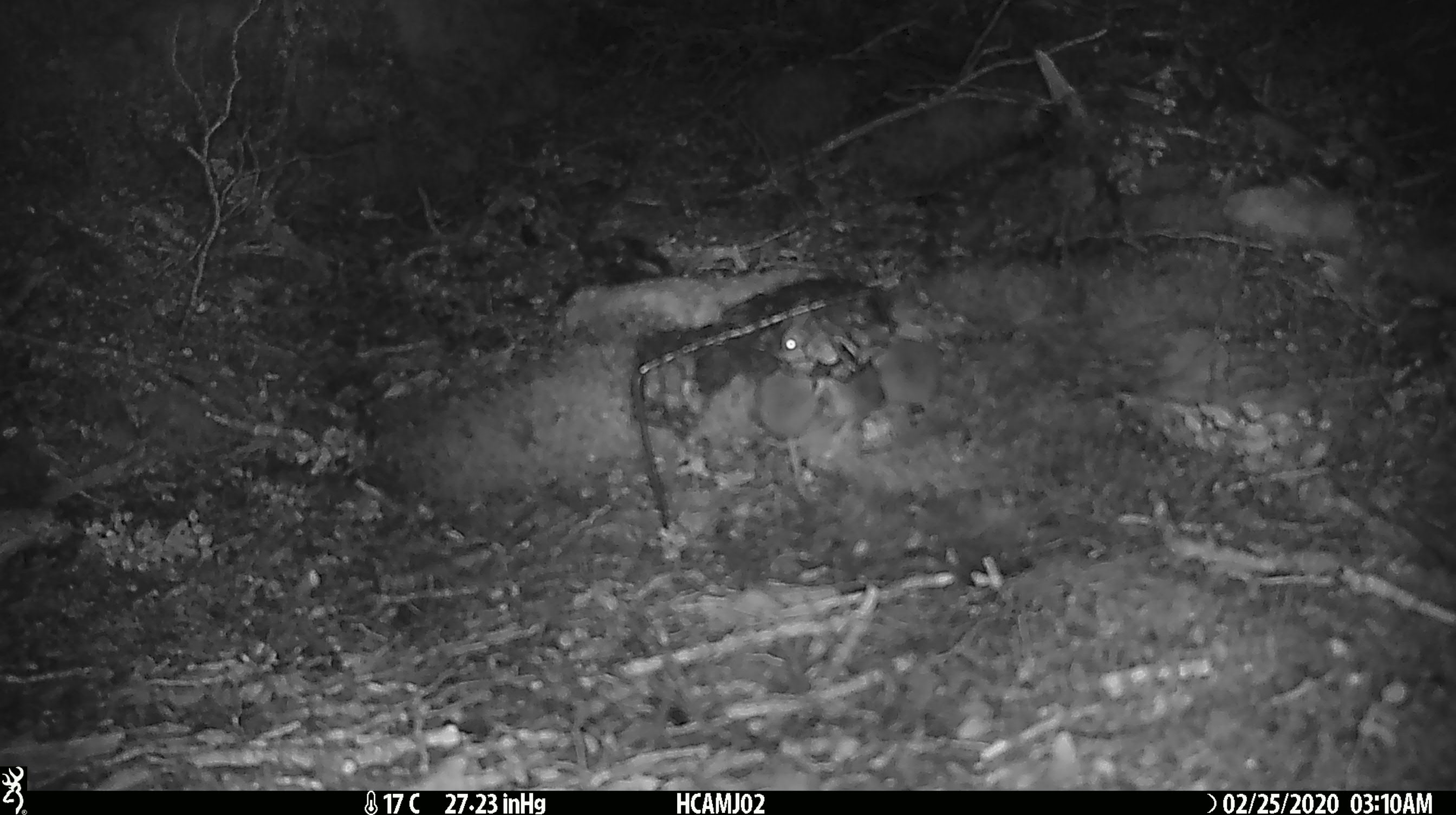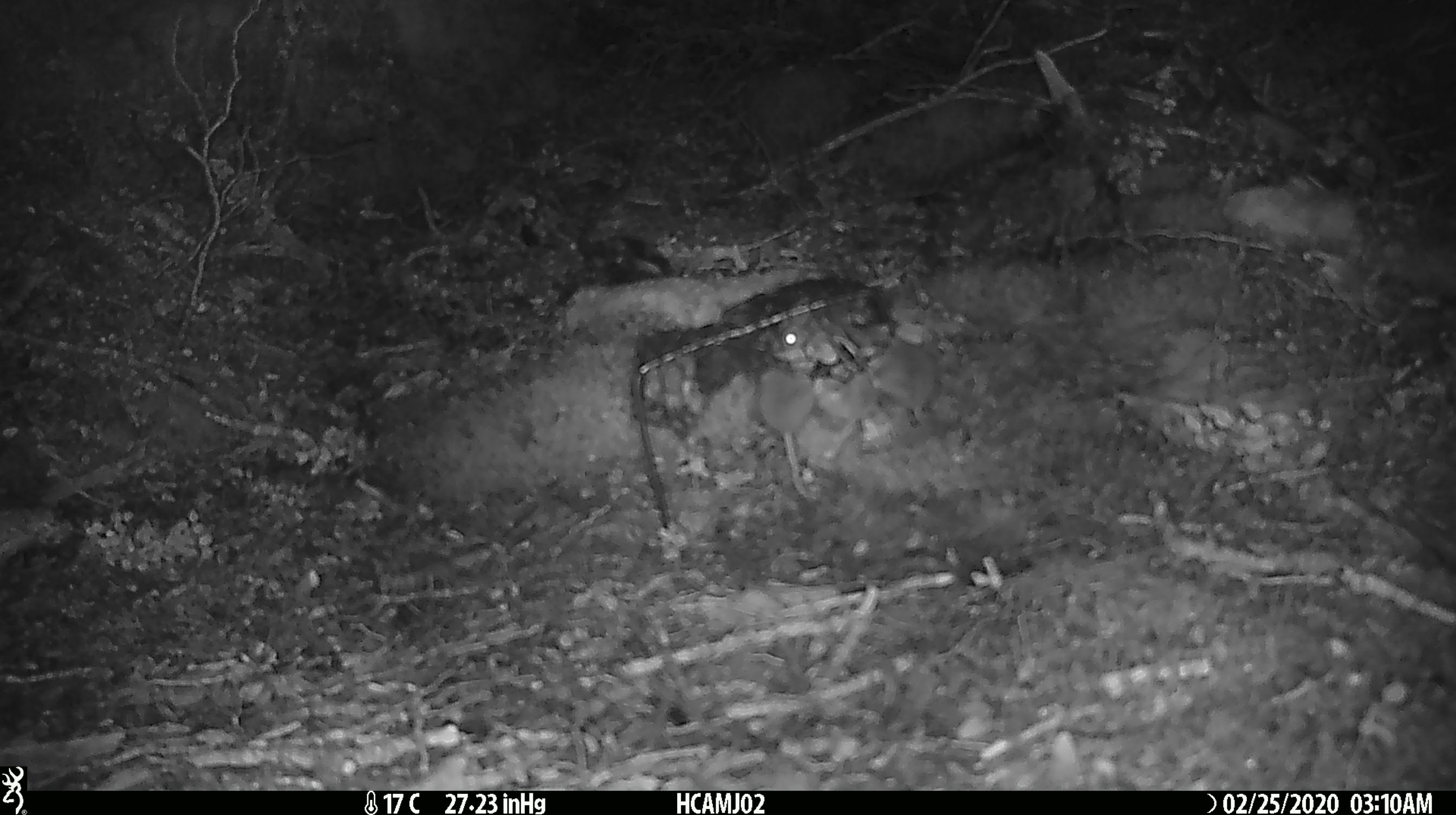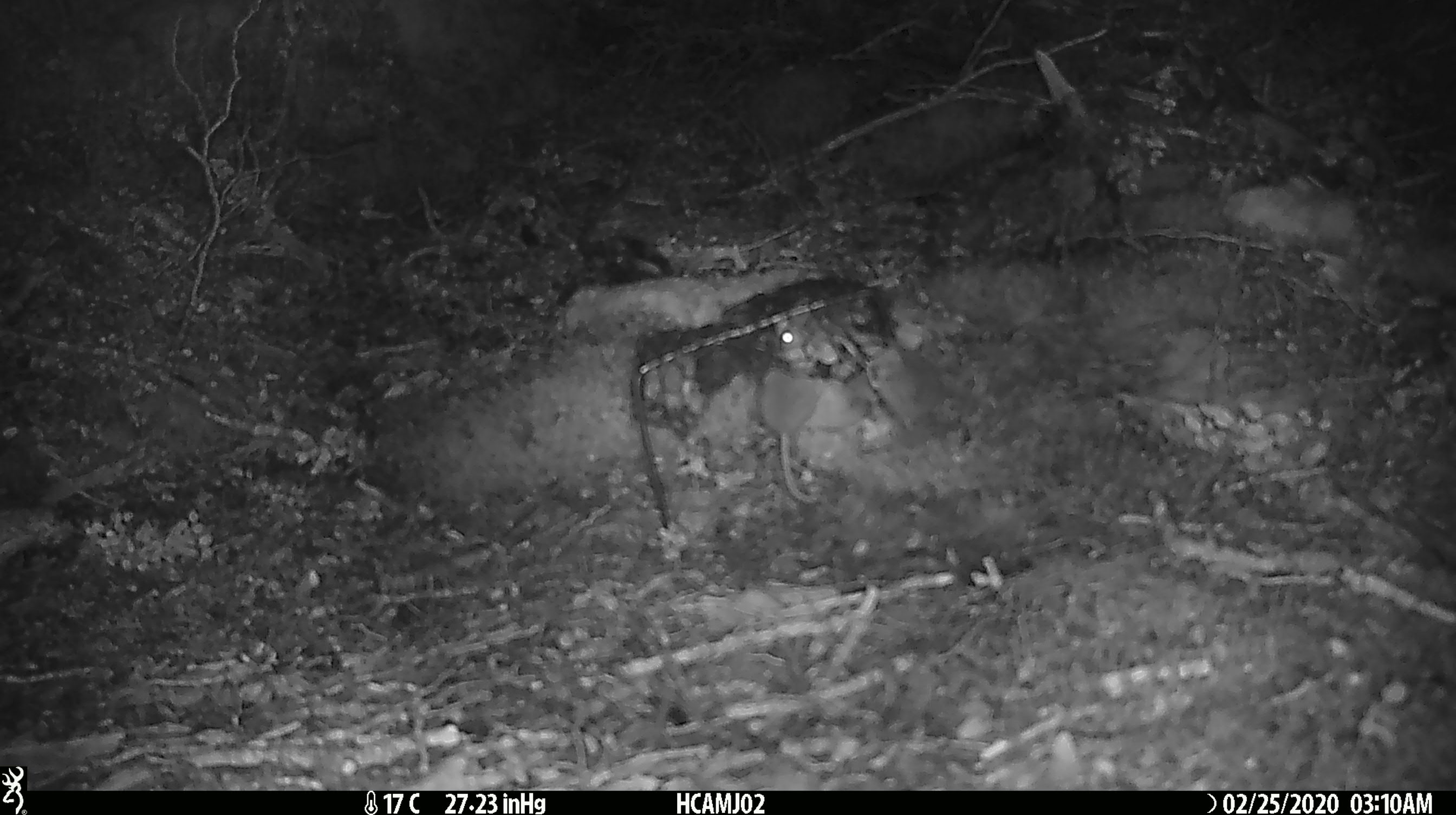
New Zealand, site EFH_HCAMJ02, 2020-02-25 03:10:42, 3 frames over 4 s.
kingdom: Animalia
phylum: Chordata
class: Mammalia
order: Rodentia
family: Muridae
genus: Mus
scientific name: Mus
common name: mouse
Mouse (Mus).